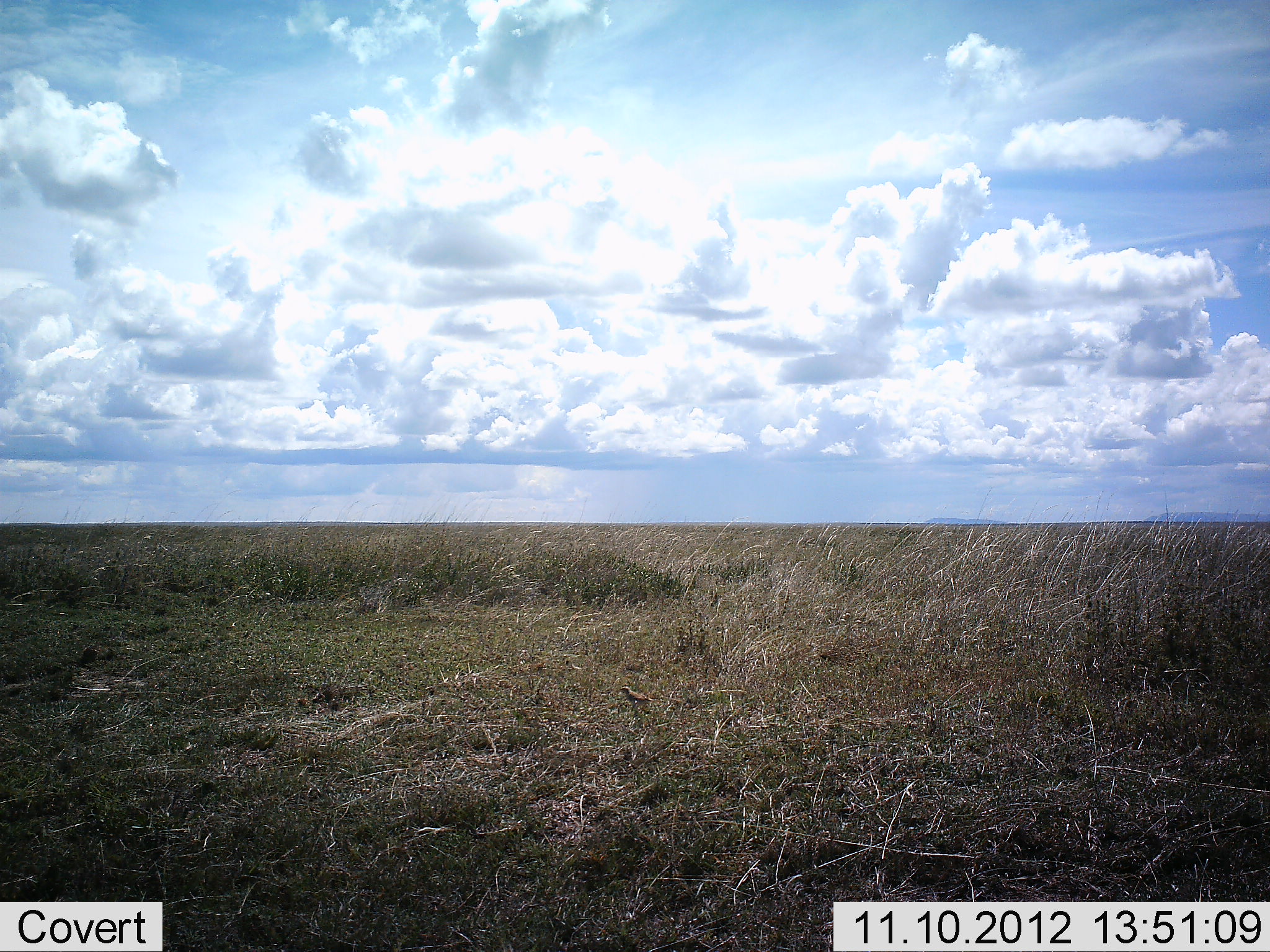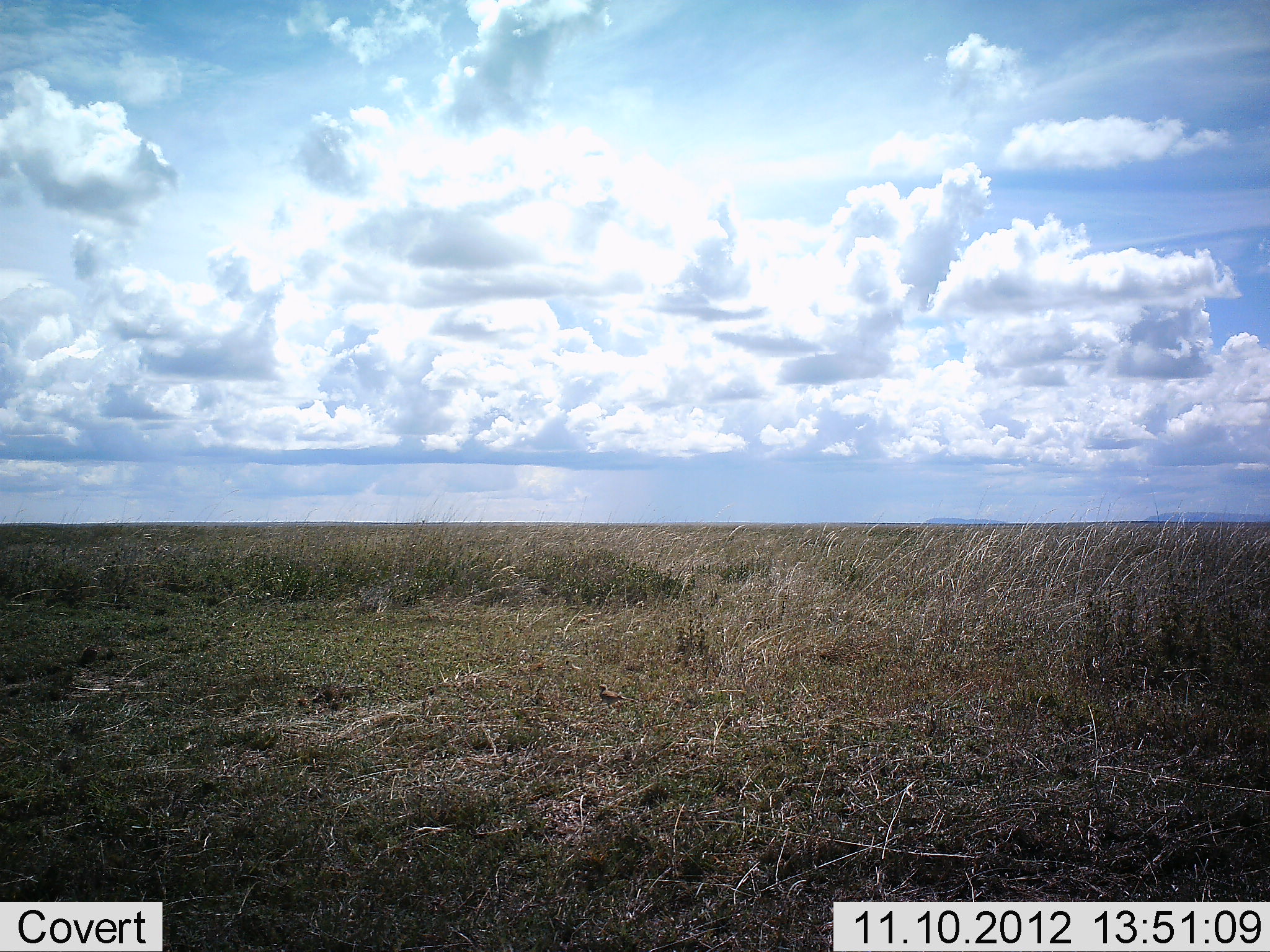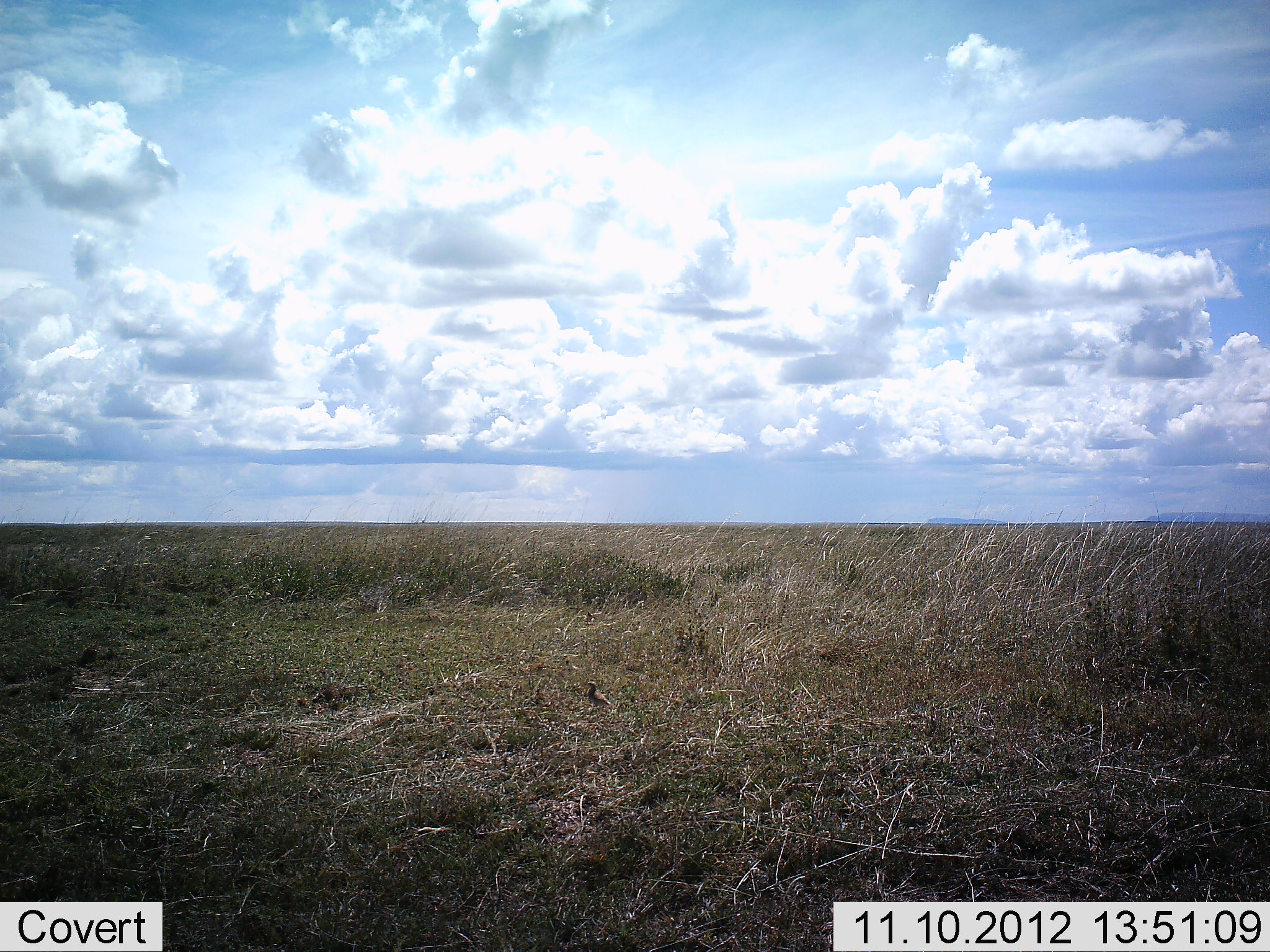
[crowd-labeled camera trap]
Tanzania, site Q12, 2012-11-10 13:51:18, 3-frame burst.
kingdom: Animalia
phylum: Chordata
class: Aves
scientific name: Aves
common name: bird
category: otherbird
Otherbird (bird) (Aves), count 1. Behavior (volunteer vote fractions): standing 10%, resting 0%, moving 90%, interacting 0%. Young present (vote fraction): 0%. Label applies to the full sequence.